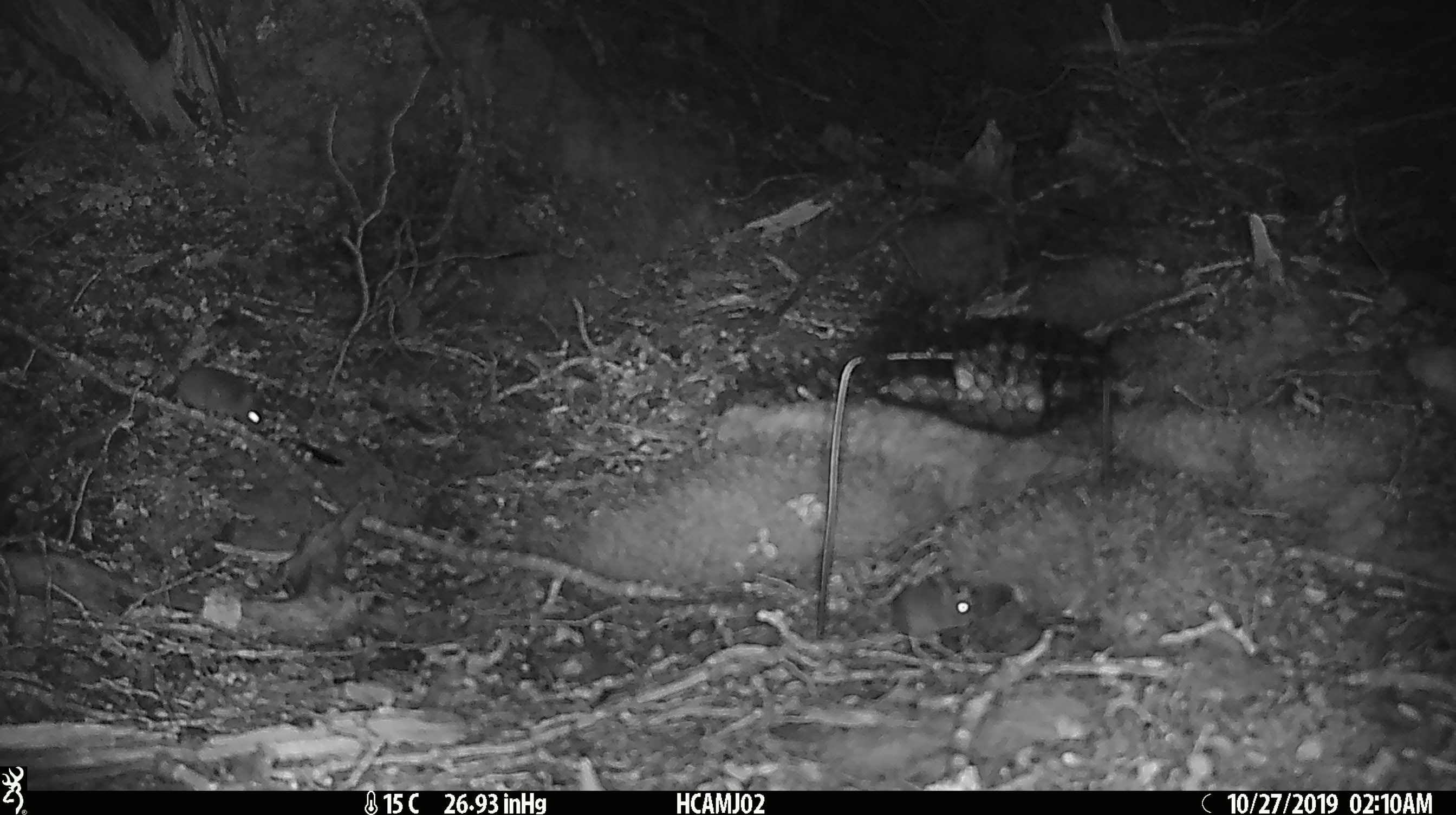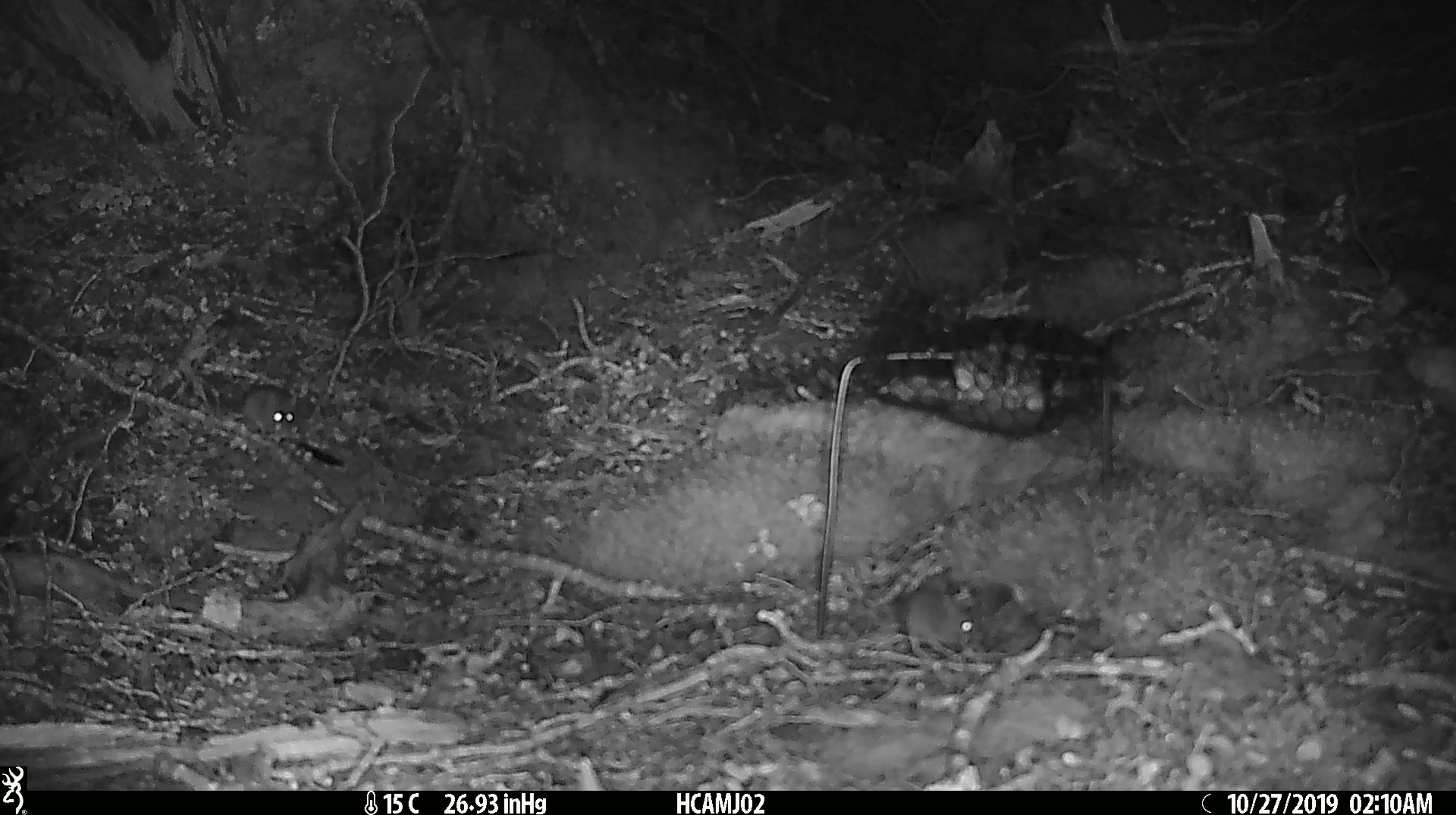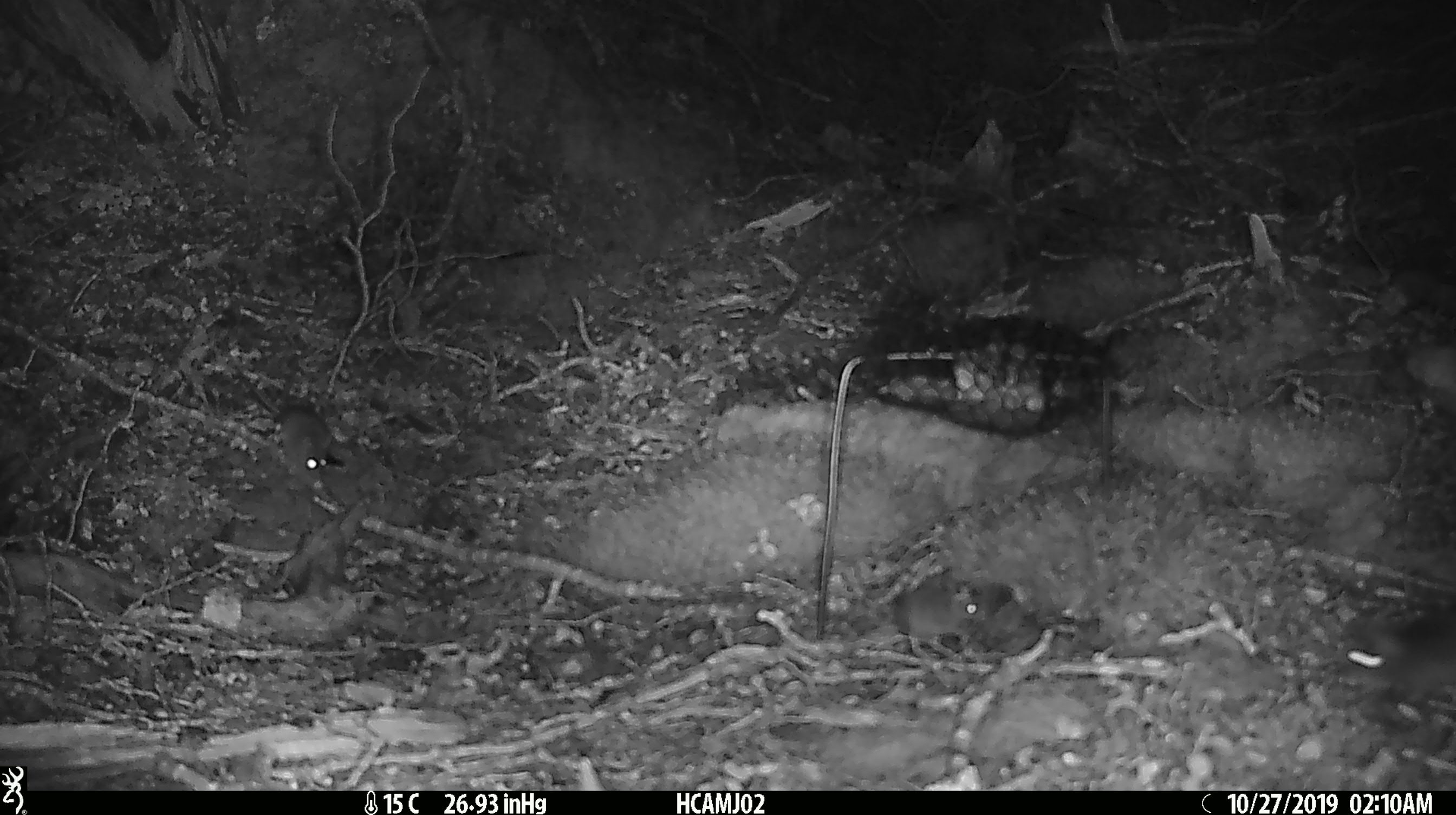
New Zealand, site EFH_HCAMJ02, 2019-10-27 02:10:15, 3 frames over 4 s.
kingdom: Animalia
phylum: Chordata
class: Mammalia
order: Rodentia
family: Muridae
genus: Mus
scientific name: Mus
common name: mouse